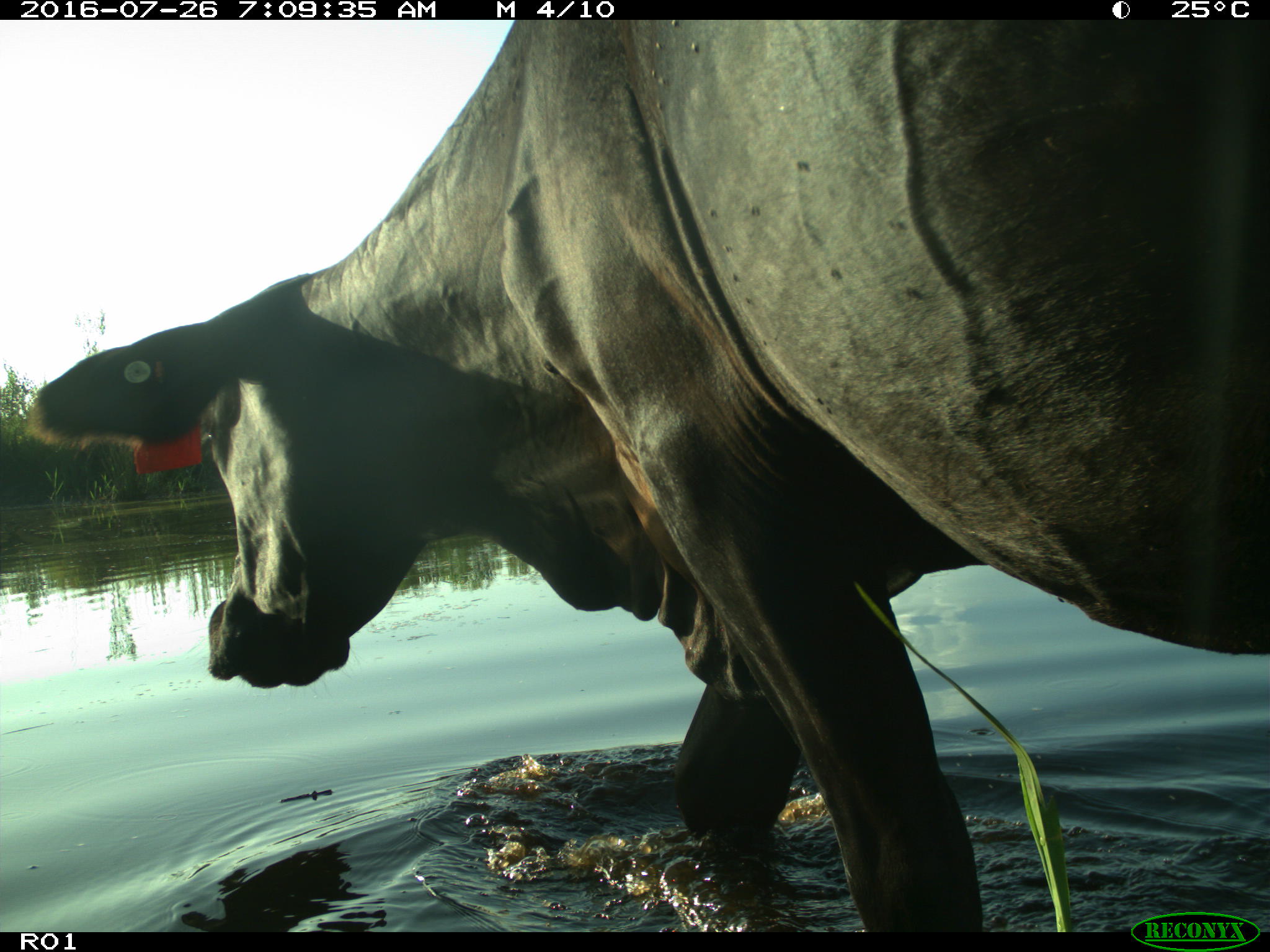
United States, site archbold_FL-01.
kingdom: Animalia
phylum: Chordata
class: Mammalia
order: Artiodactyla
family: Bovidae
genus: Bos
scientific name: Bos taurus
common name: domestic cow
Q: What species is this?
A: Bos taurus (domestic cow).